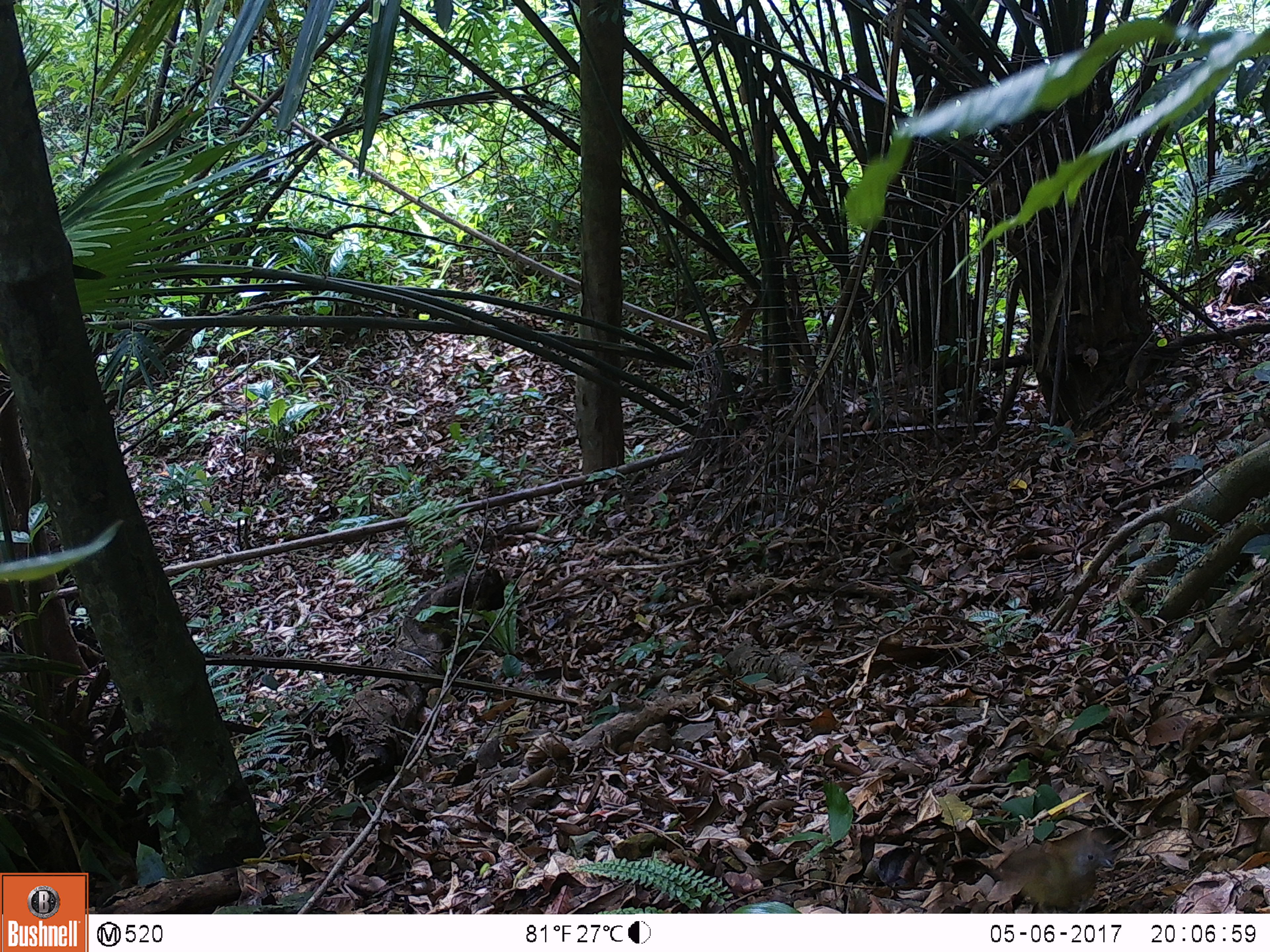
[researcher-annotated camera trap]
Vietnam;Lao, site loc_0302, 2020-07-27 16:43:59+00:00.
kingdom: Animalia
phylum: Chordata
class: Aves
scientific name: Aves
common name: bird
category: unidentified bird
Unidentified bird (bird) (Aves). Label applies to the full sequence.